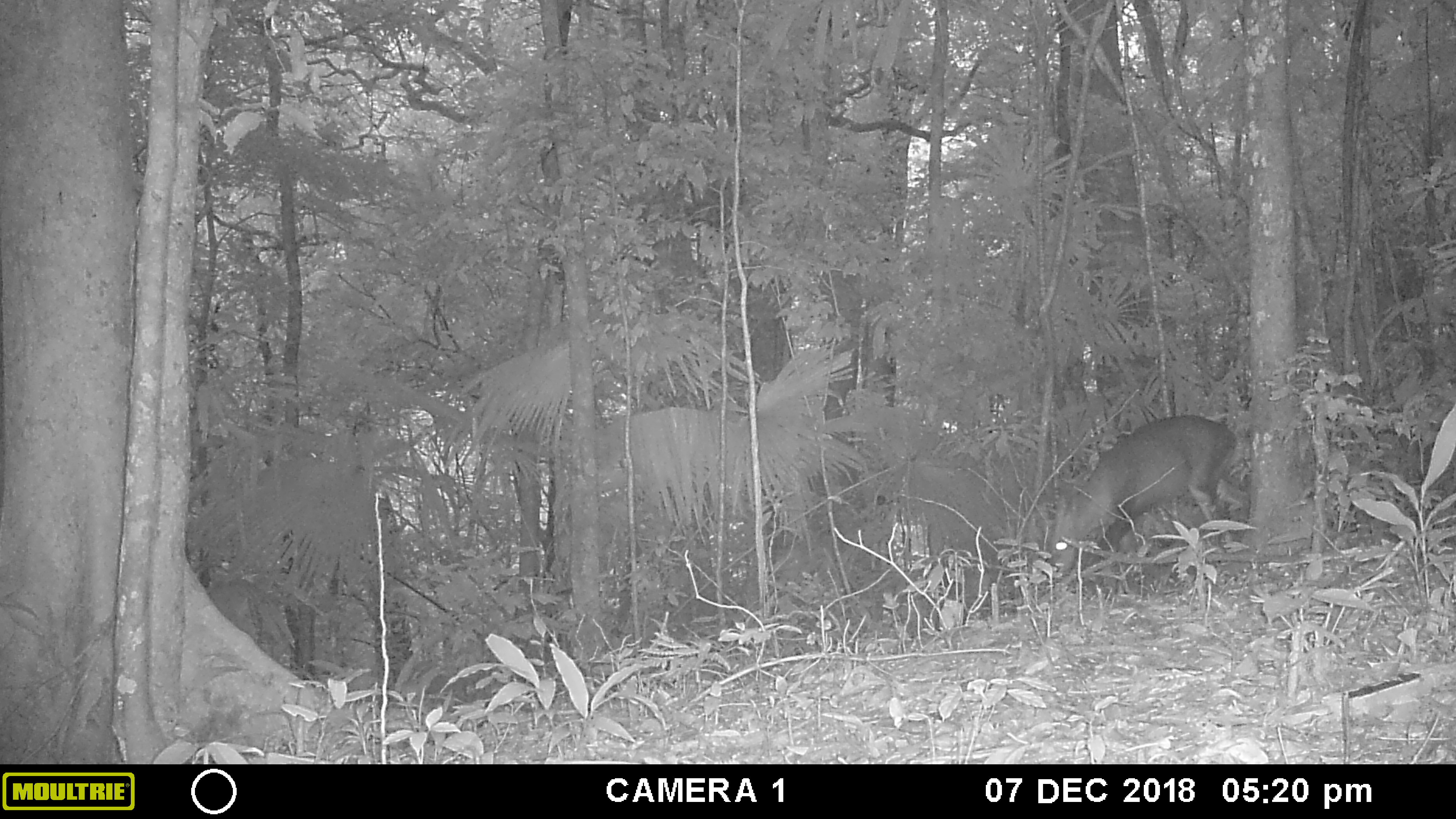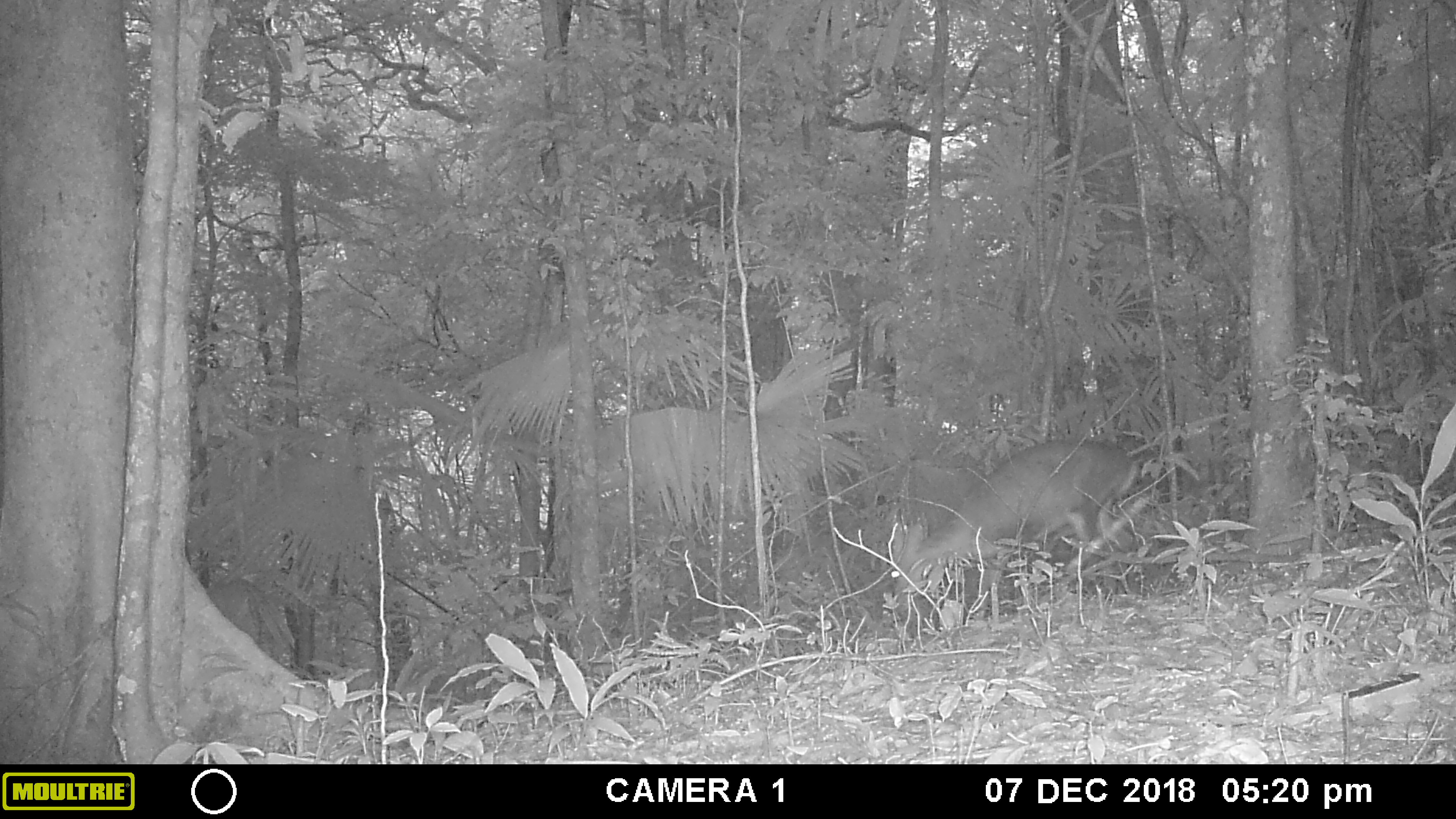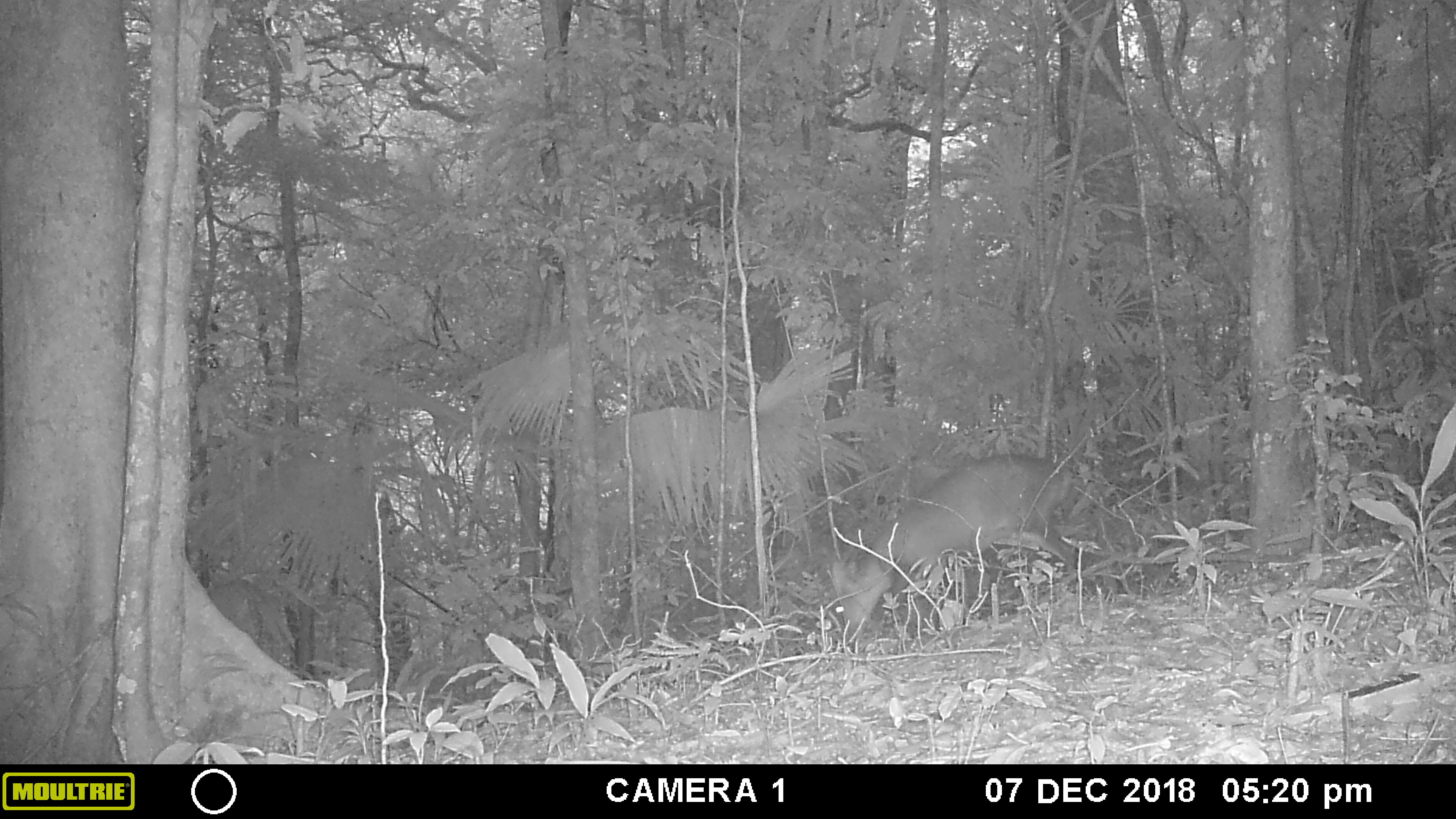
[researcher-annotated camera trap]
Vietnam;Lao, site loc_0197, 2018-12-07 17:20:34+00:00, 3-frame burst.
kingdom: Animalia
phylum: Chordata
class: Mammalia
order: Artiodactyla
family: Cervidae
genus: Muntiacus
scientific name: Muntiacus vuquangensis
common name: large-antlered muntjac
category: large antlered muntjac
Large antlered muntjac (large-antlered muntjac) (Muntiacus vuquangensis). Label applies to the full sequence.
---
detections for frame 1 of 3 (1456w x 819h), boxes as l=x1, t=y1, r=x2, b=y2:
large antlered muntjac: l=1049, t=414, r=1252, b=576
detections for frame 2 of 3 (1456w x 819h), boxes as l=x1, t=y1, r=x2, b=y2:
large antlered muntjac: l=893, t=441, r=1135, b=600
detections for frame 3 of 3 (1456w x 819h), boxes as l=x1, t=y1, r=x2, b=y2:
large antlered muntjac: l=828, t=455, r=1082, b=638